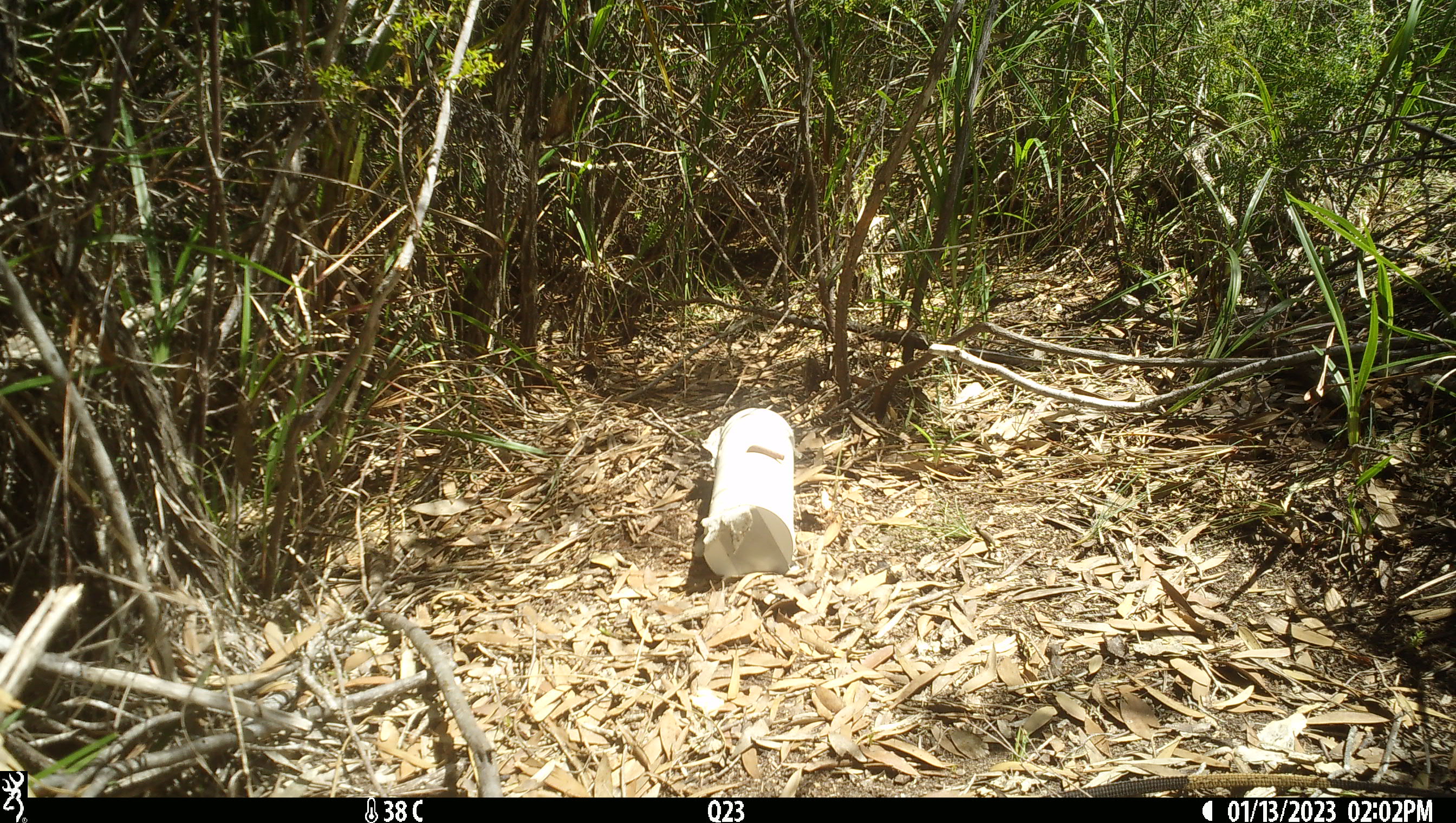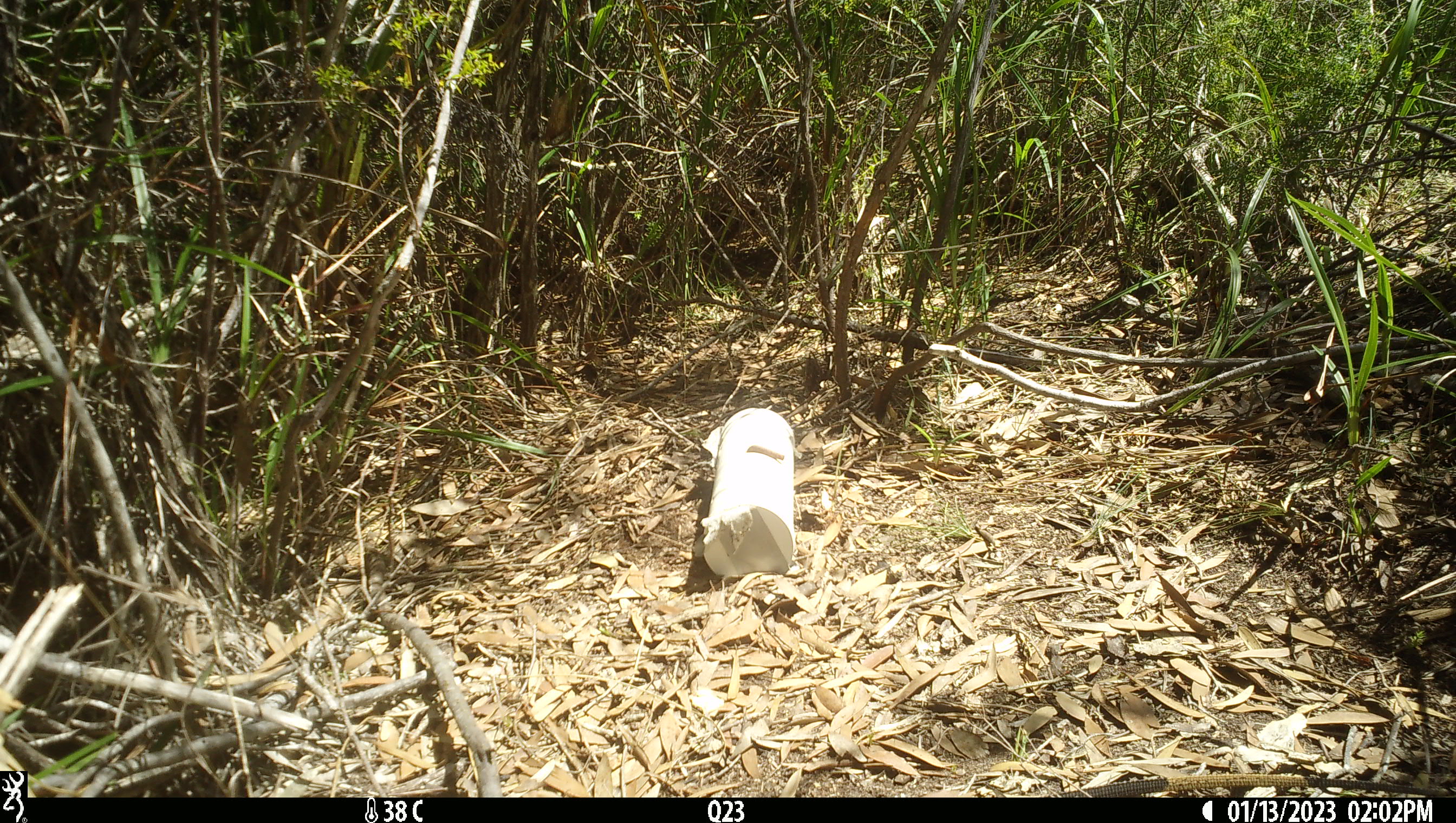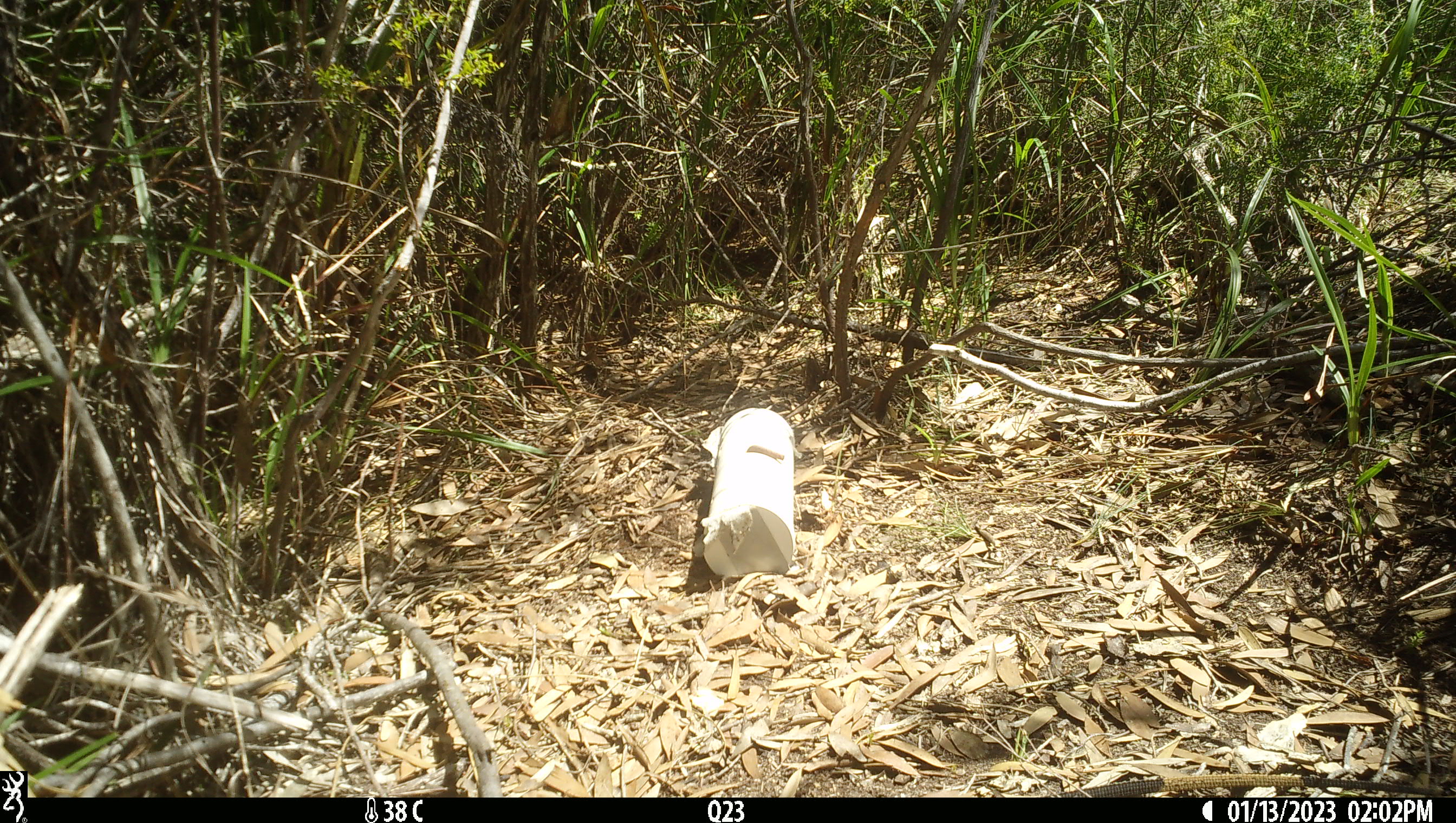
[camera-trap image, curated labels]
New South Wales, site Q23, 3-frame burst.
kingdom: Animalia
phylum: Chordata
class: Reptilia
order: Squamata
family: Varanidae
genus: Varanus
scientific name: Varanus varius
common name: lace monitor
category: goanna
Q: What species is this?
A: Goanna (lace monitor) (Varanus varius).